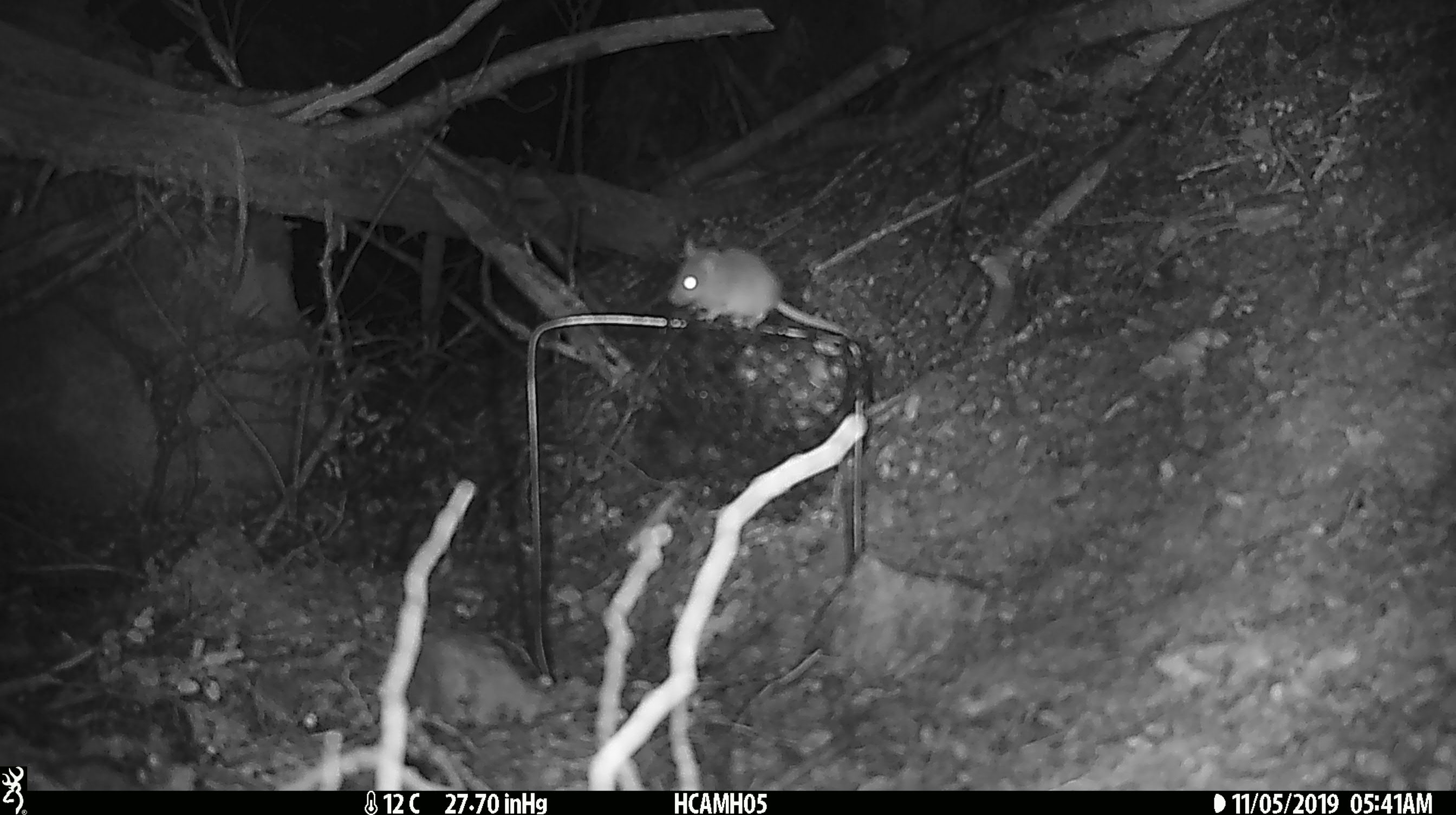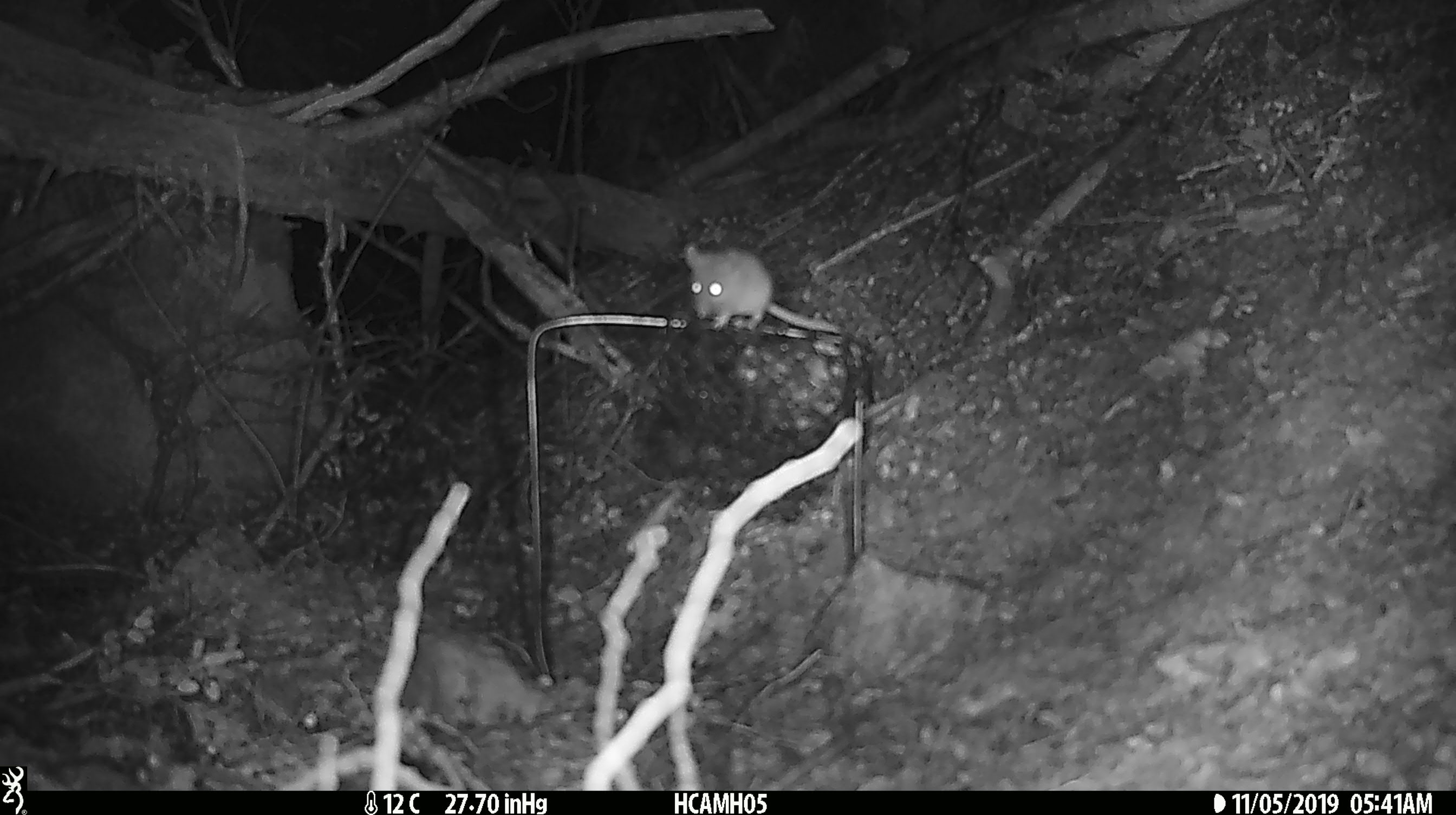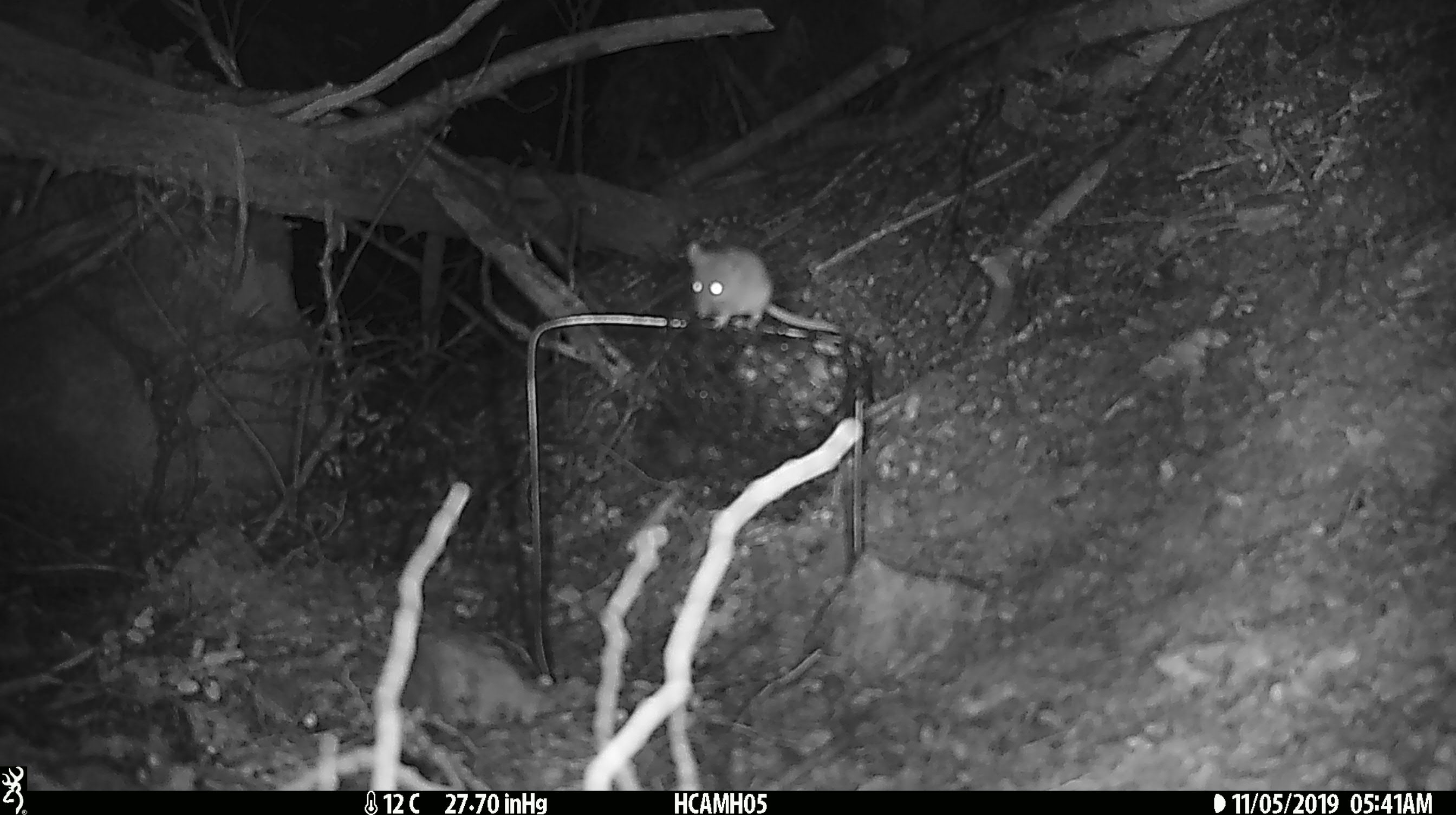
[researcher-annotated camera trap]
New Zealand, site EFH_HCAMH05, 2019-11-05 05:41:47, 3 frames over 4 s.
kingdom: Animalia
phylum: Chordata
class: Mammalia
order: Rodentia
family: Muridae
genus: Mus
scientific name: Mus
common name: mouse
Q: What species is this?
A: Mouse (Mus).